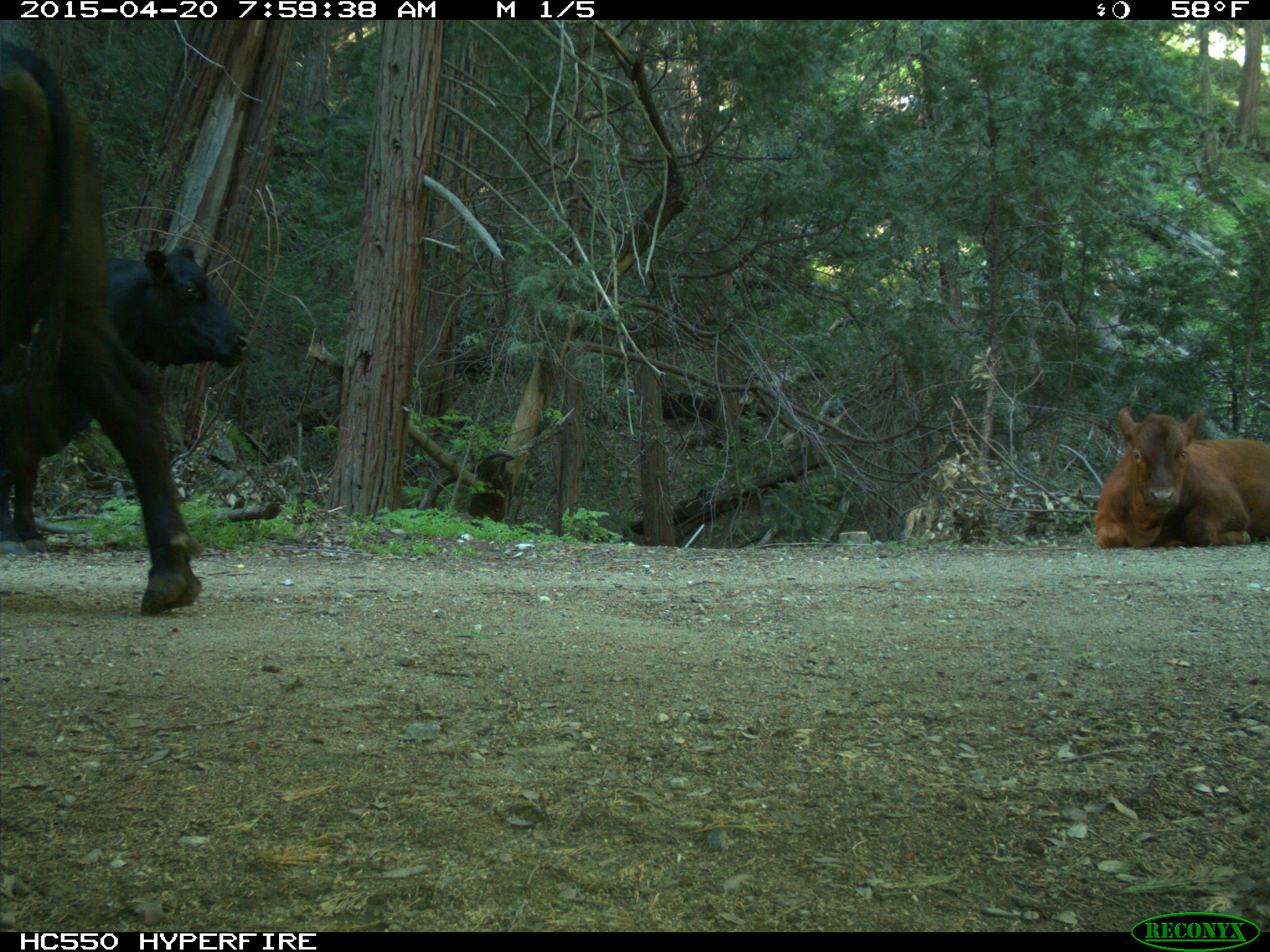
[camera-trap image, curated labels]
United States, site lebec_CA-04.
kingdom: Animalia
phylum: Chordata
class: Mammalia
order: Artiodactyla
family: Bovidae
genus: Bos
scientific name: Bos taurus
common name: domestic cow